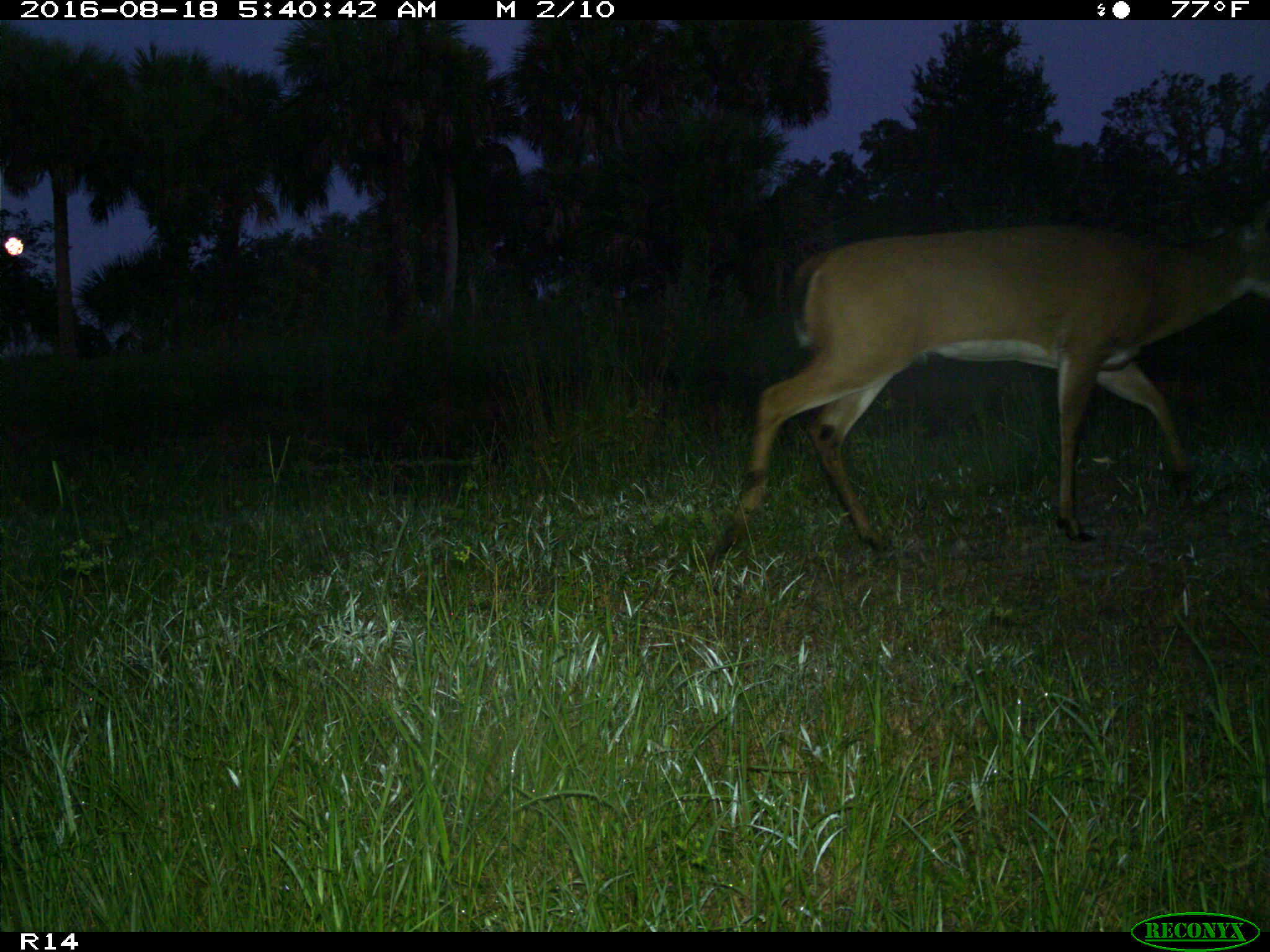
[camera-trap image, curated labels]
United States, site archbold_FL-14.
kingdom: Animalia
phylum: Chordata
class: Mammalia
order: Artiodactyla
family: Cervidae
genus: Odocoileus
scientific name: Odocoileus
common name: deer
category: unidentified deer